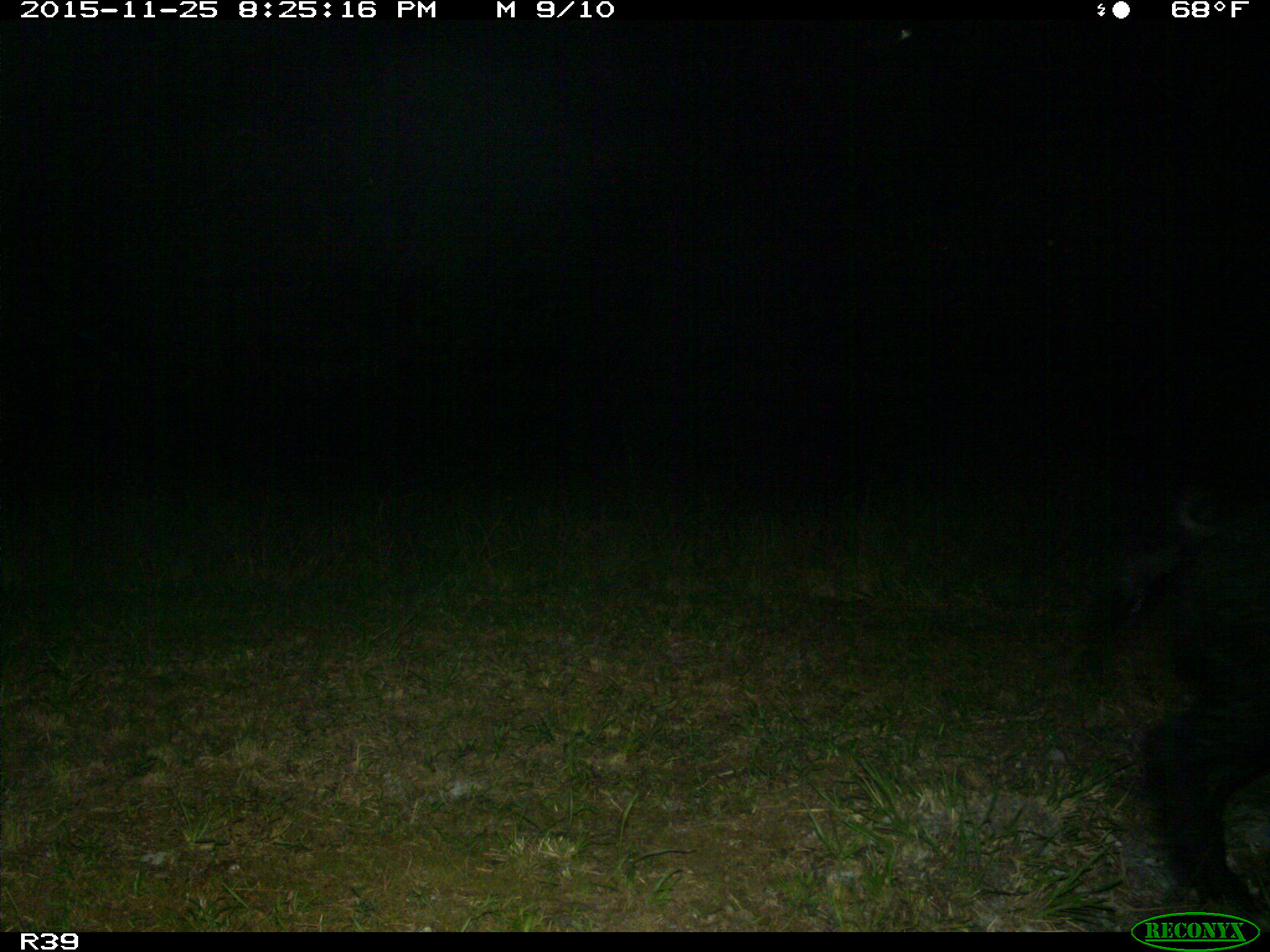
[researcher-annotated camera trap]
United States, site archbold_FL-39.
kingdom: Animalia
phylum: Chordata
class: Mammalia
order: Artiodactyla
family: Suidae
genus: Sus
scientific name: Sus scrofa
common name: wild boar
Sus scrofa (wild boar).